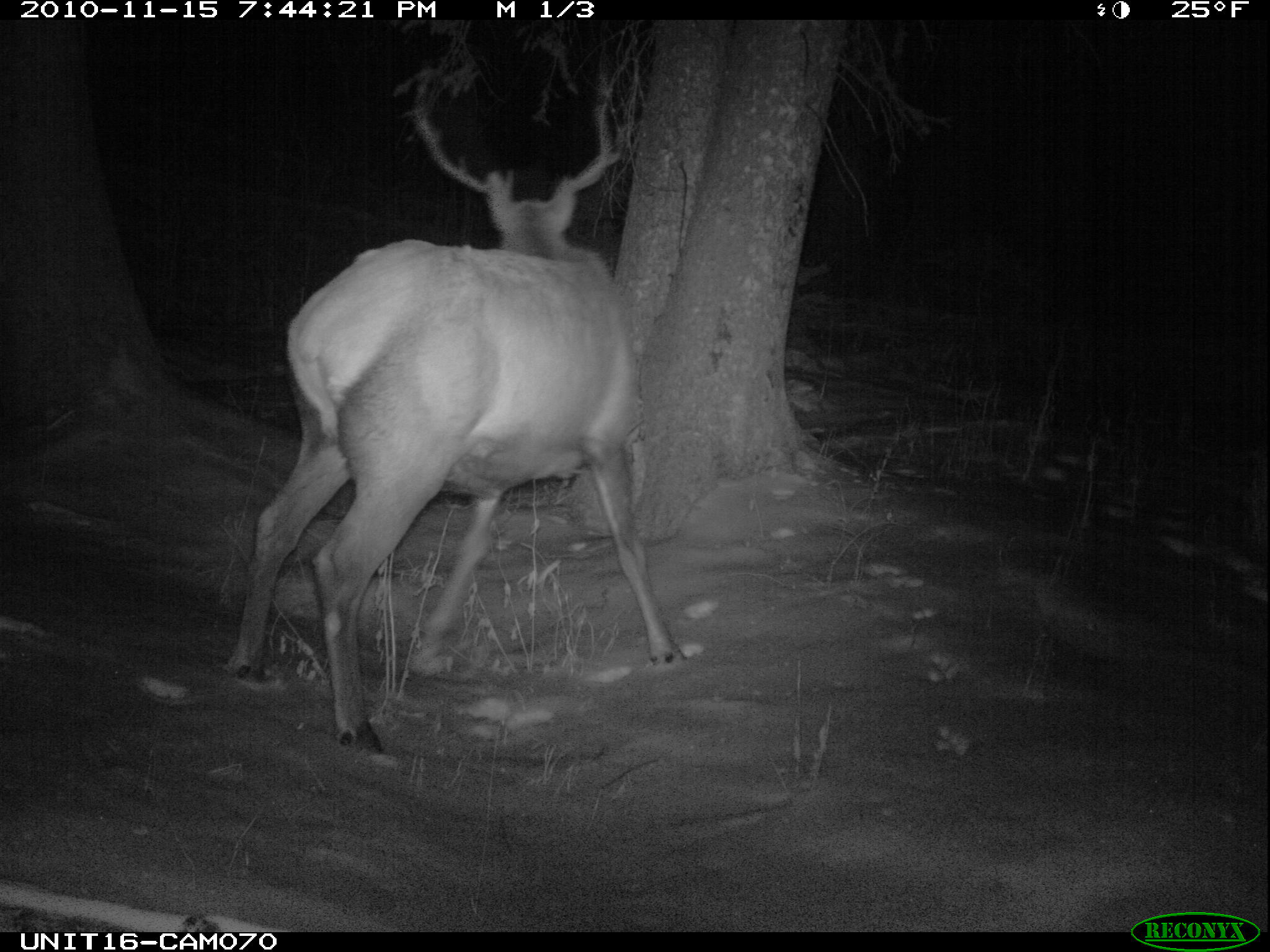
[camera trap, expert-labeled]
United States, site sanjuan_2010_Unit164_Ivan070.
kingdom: Animalia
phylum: Chordata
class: Mammalia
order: Artiodactyla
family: Cervidae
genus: Cervus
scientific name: Cervus elaphus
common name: red deer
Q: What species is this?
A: Cervus elaphus (red deer).